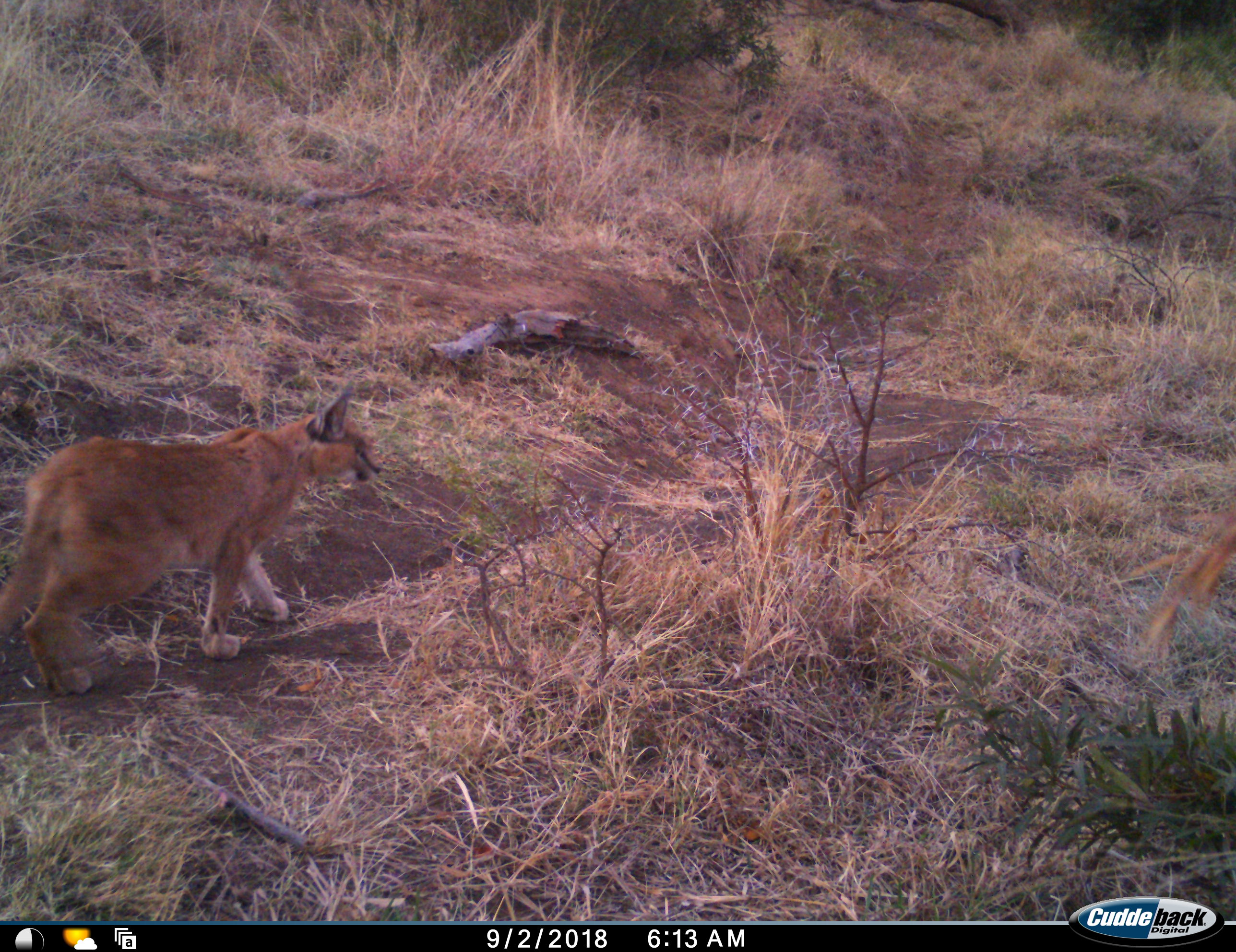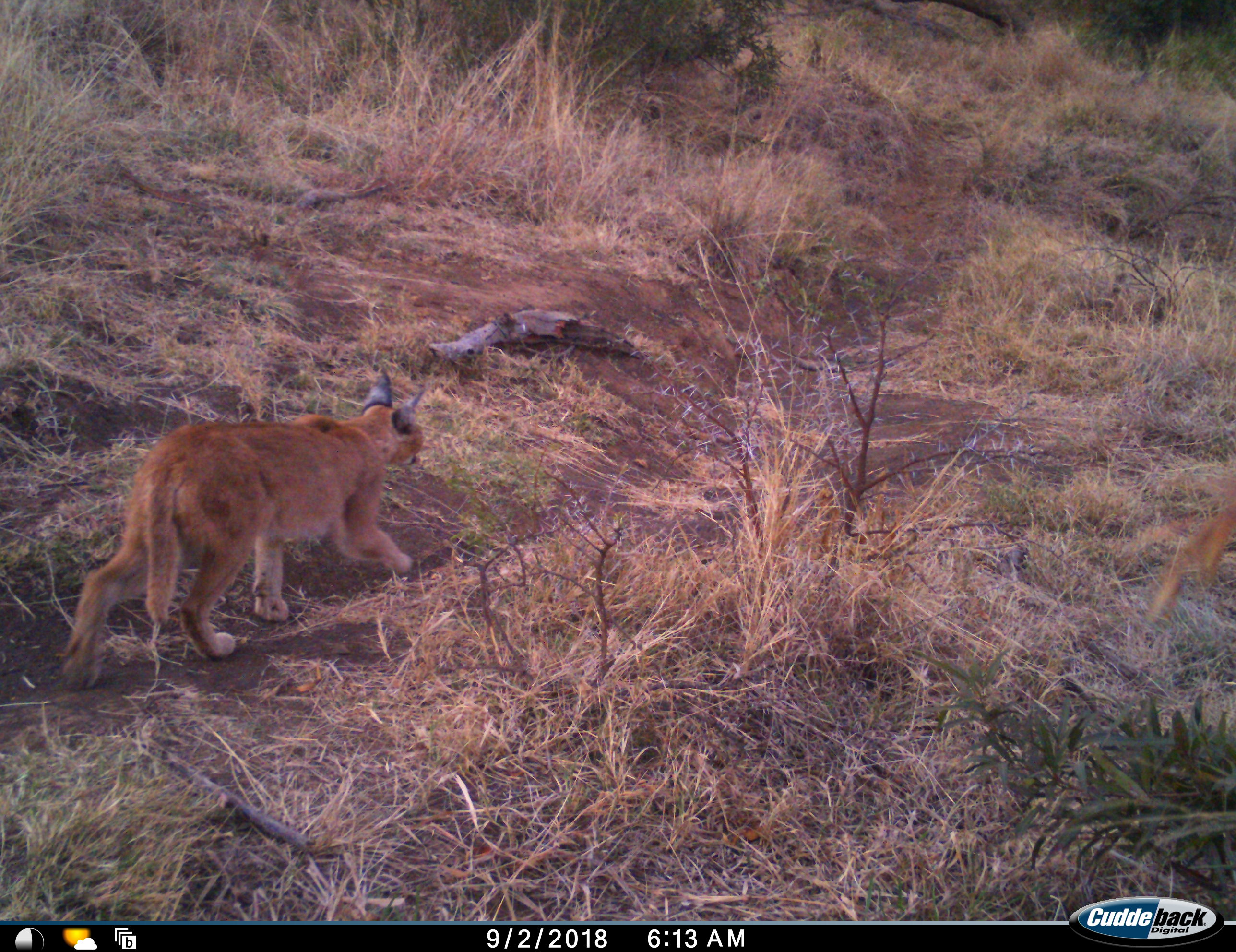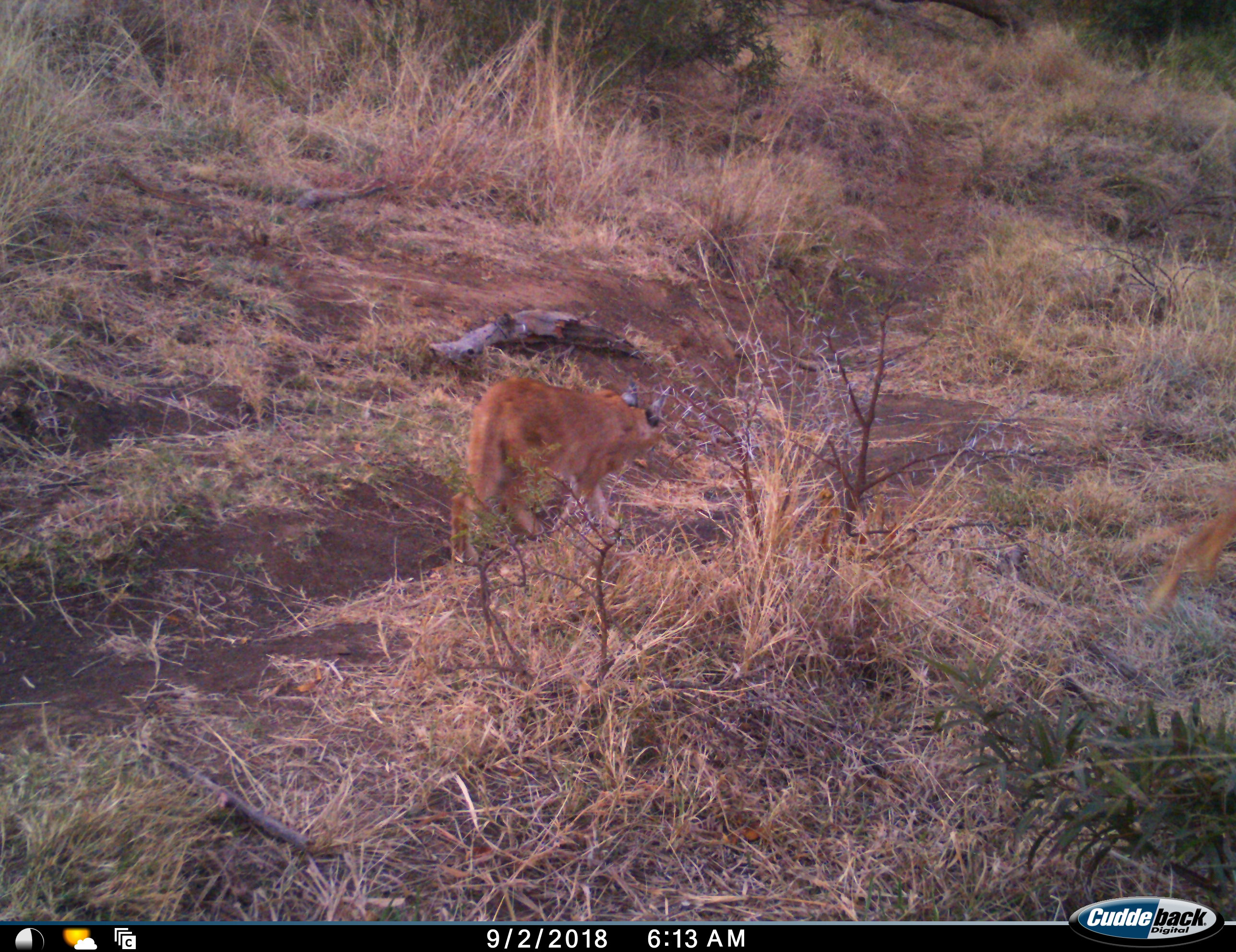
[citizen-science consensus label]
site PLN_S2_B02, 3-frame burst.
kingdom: Animalia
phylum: Chordata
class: Mammalia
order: Carnivora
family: Felidae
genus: Caracal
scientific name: Caracal caracal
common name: caracal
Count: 1.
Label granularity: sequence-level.